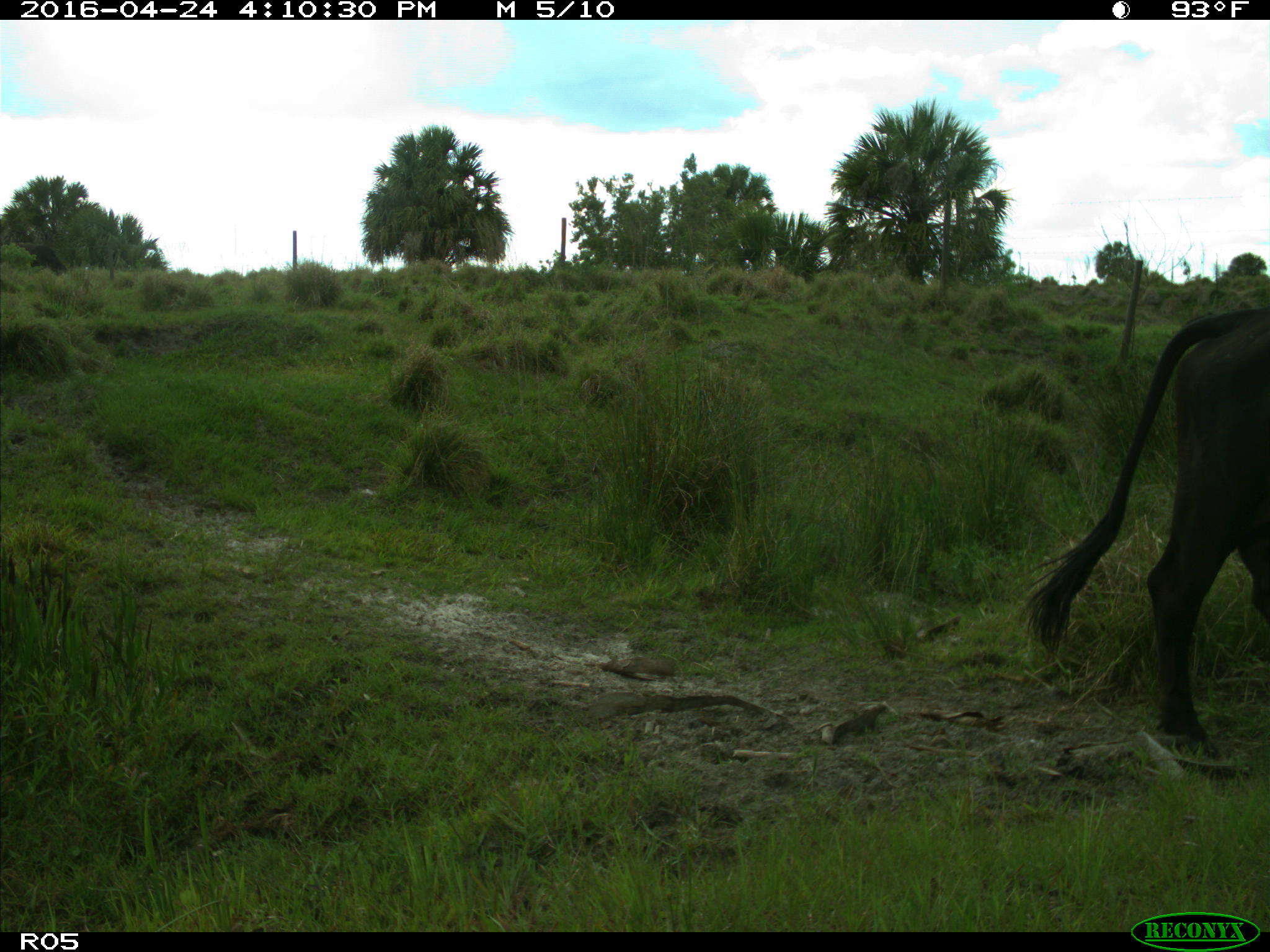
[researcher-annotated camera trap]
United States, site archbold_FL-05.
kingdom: Animalia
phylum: Chordata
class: Mammalia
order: Artiodactyla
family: Bovidae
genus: Bos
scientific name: Bos taurus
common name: domestic cow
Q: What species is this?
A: Bos taurus (domestic cow).